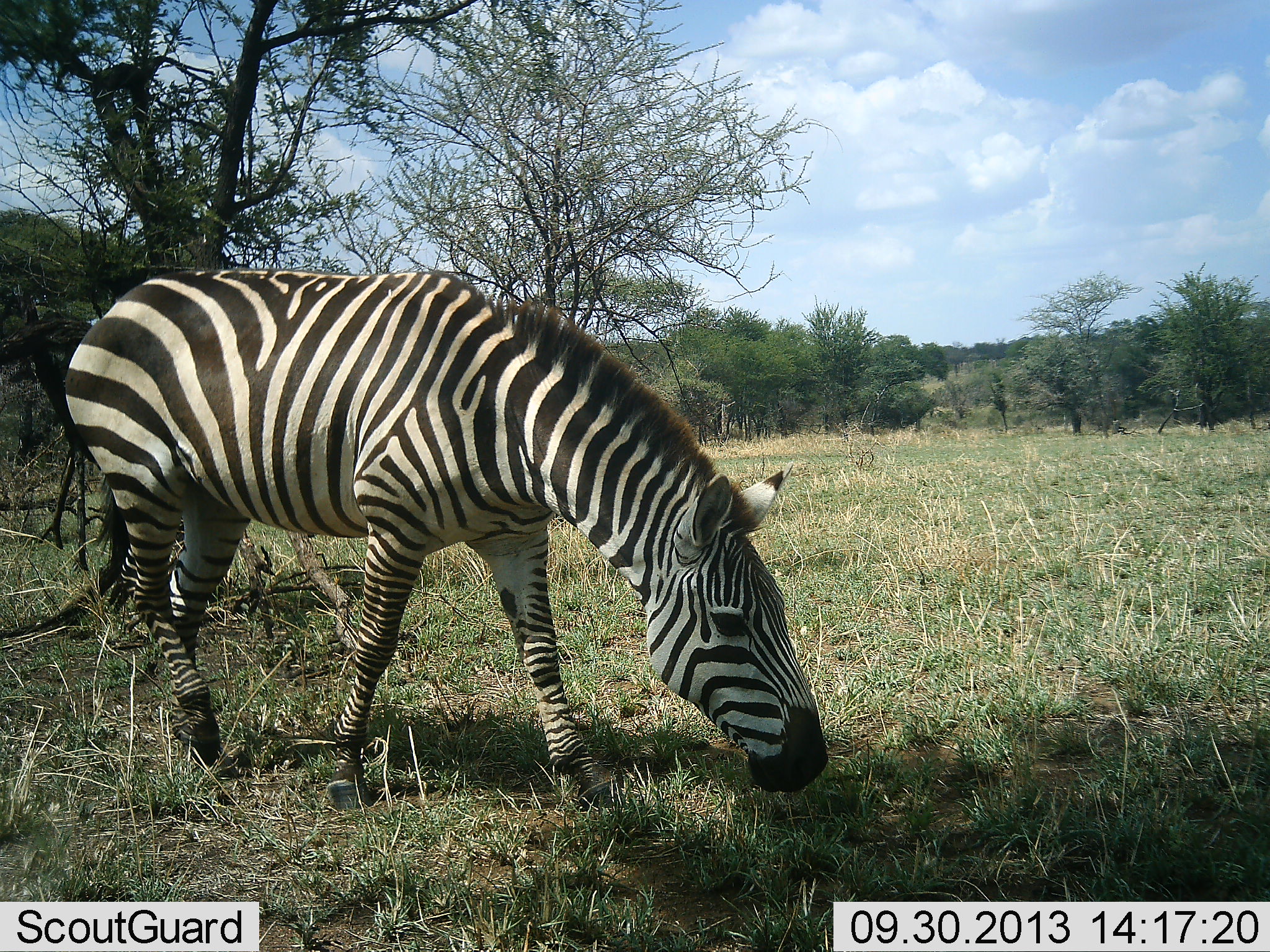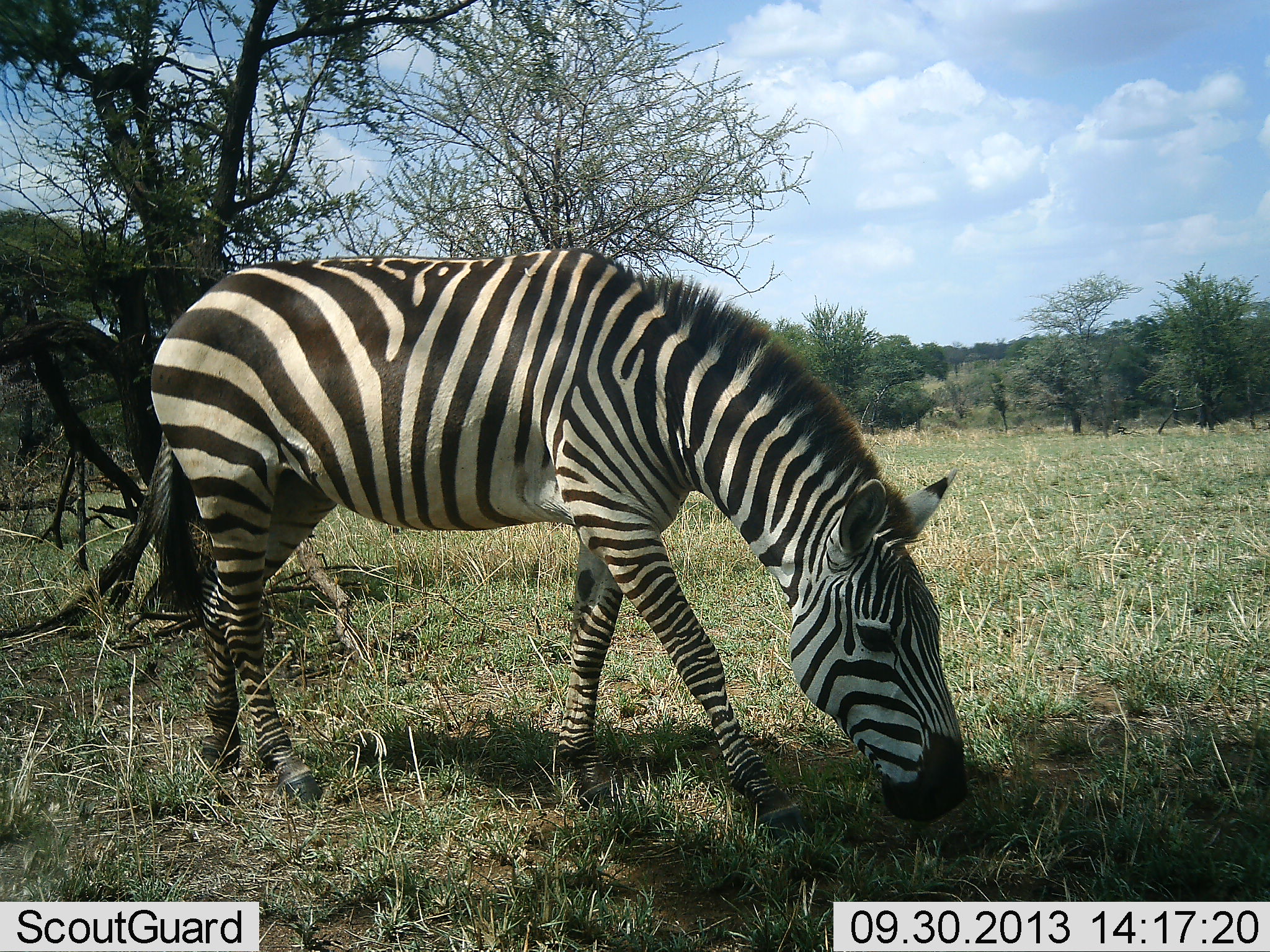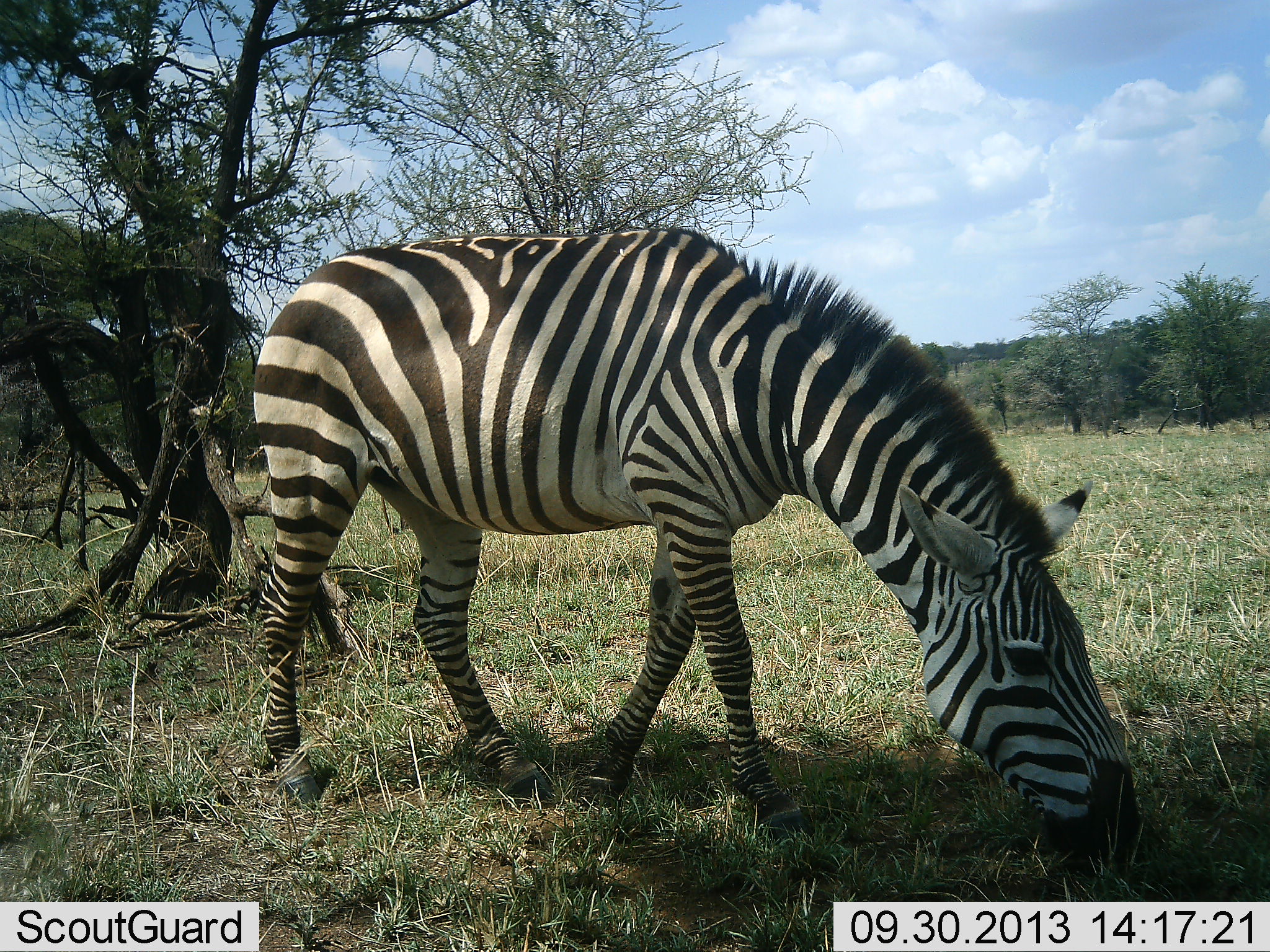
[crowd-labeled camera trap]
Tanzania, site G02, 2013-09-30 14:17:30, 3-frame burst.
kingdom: Animalia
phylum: Chordata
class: Mammalia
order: Perissodactyla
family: Equidae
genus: Equus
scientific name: Equus quagga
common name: plains zebra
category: zebra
Zebra (plains zebra) (Equus quagga), count 1. Behavior (volunteer vote fractions): standing 10%, resting 0%, moving 60%, interacting 0%. Young present (vote fraction): 0%. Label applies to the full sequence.